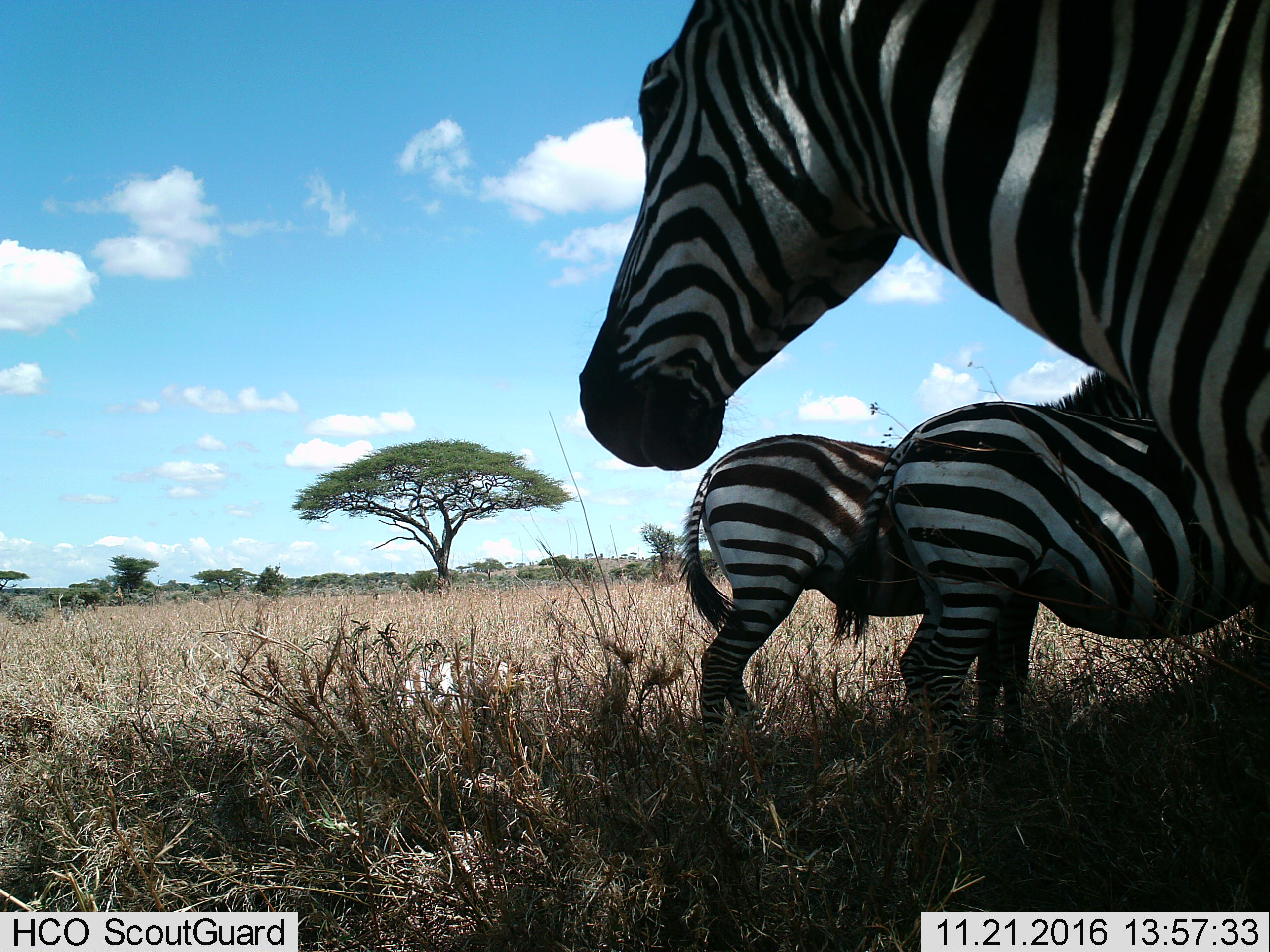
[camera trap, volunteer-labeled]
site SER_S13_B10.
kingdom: Animalia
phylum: Chordata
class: Mammalia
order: Perissodactyla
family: Equidae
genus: Equus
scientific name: Equus quagga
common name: plains zebra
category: zebraplains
Zebraplains (plains zebra) (Equus quagga), count 3. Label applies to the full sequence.